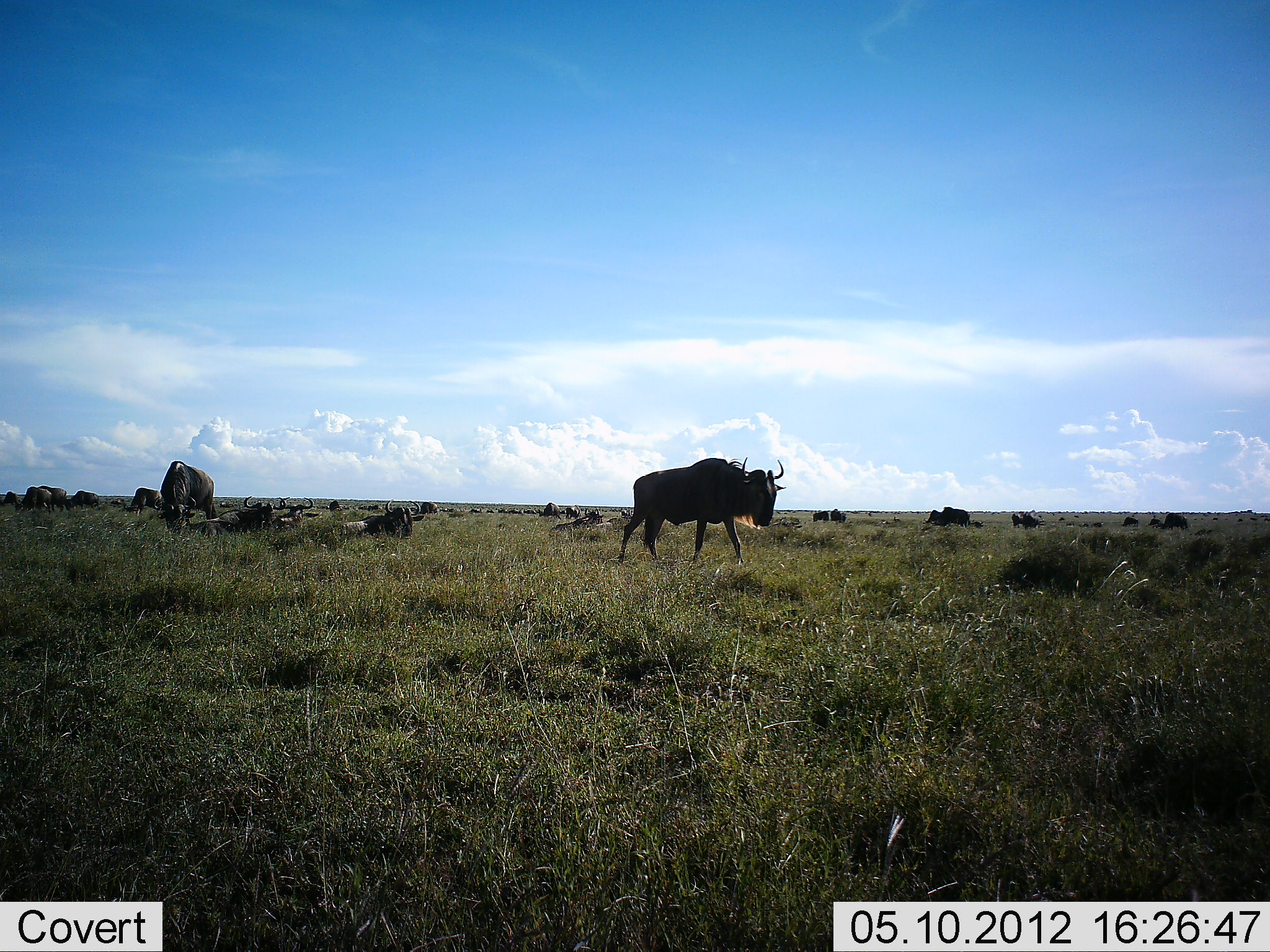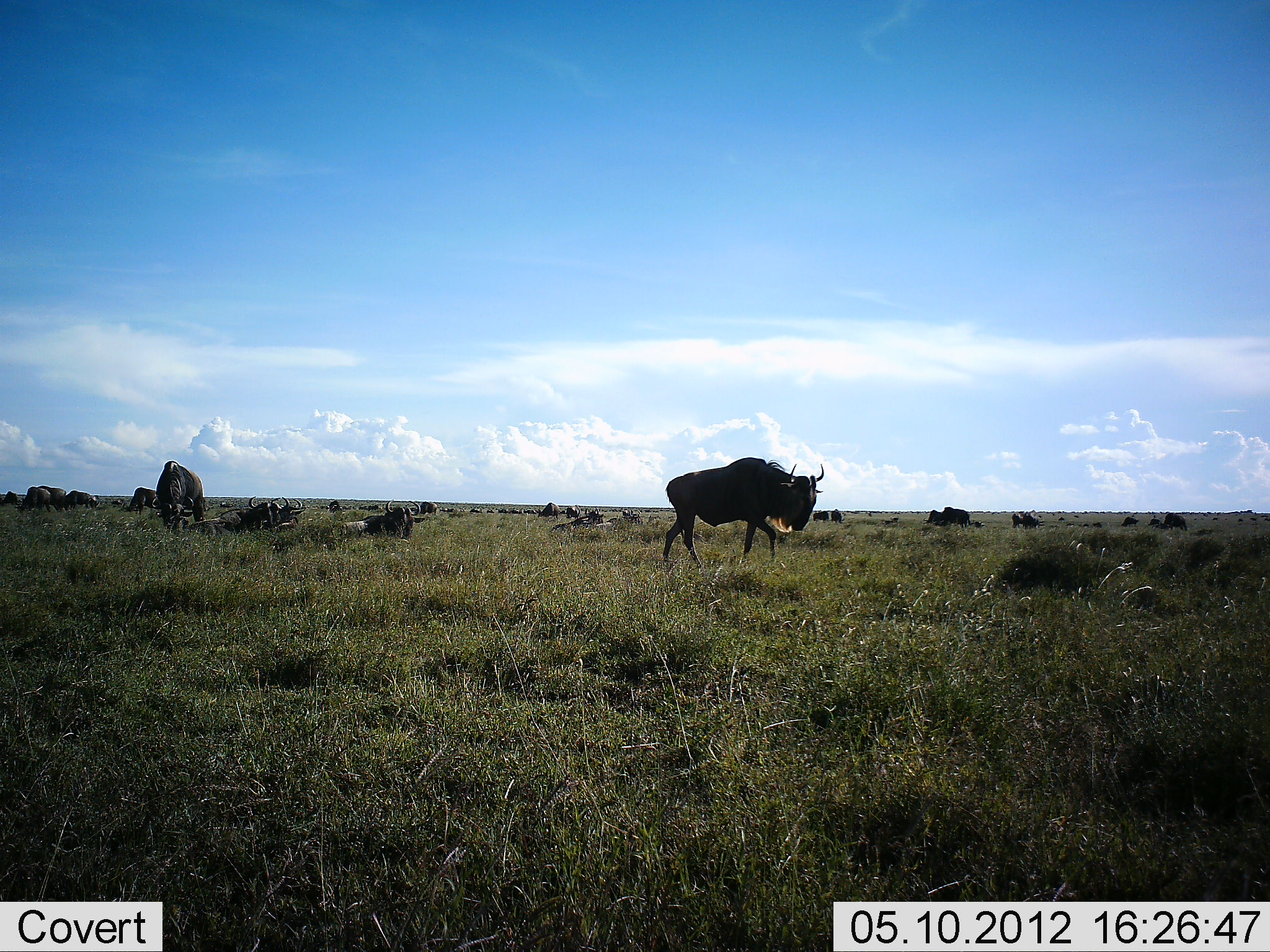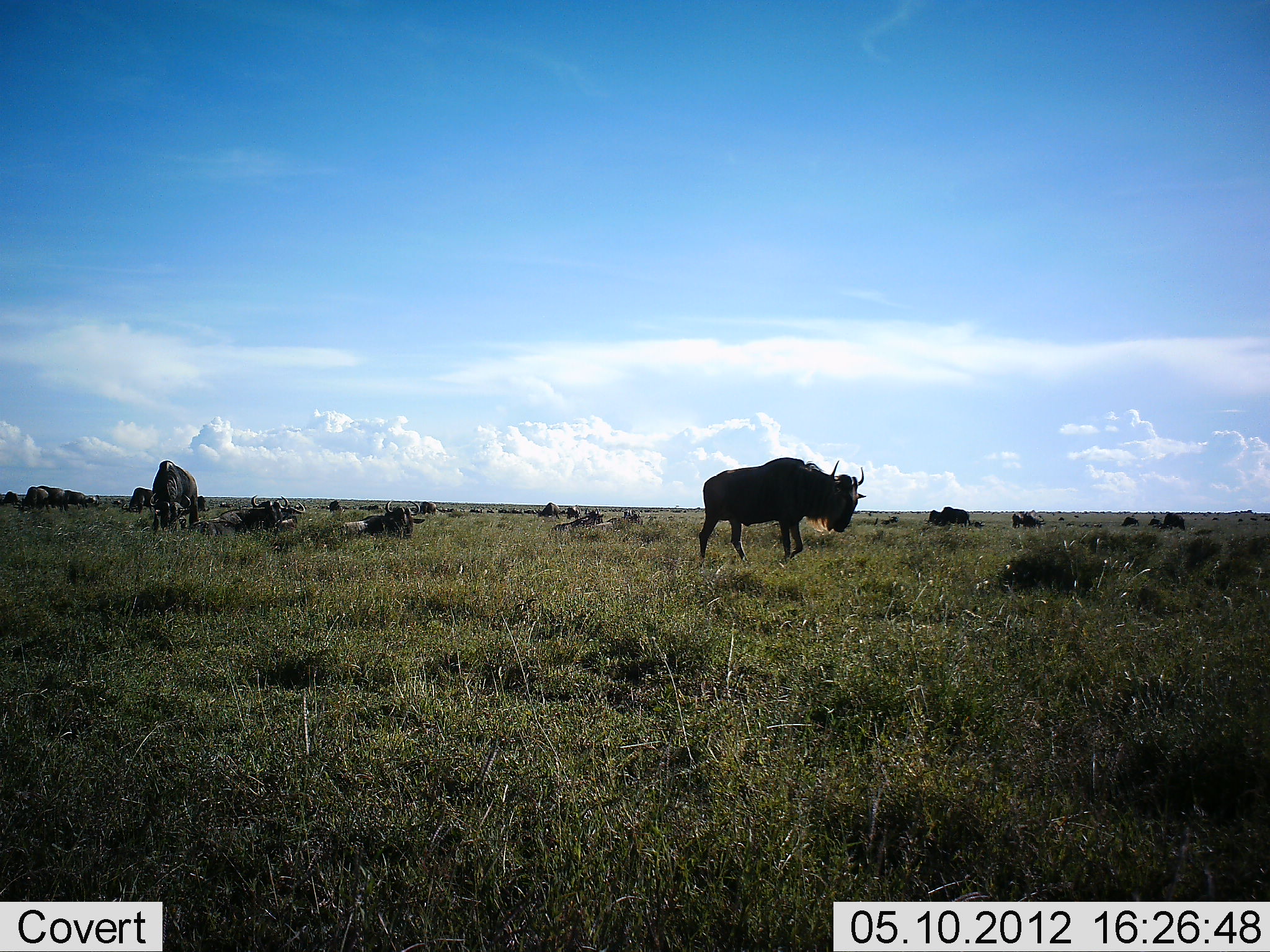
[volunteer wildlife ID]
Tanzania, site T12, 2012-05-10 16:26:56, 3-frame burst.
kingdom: Animalia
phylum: Chordata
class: Mammalia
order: Artiodactyla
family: Bovidae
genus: Connochaetes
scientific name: Connochaetes taurinus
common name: blue wildebeest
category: wildebeest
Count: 11-50.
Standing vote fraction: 80%.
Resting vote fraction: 80%.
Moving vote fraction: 80%.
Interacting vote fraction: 10%.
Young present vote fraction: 0%.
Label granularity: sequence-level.